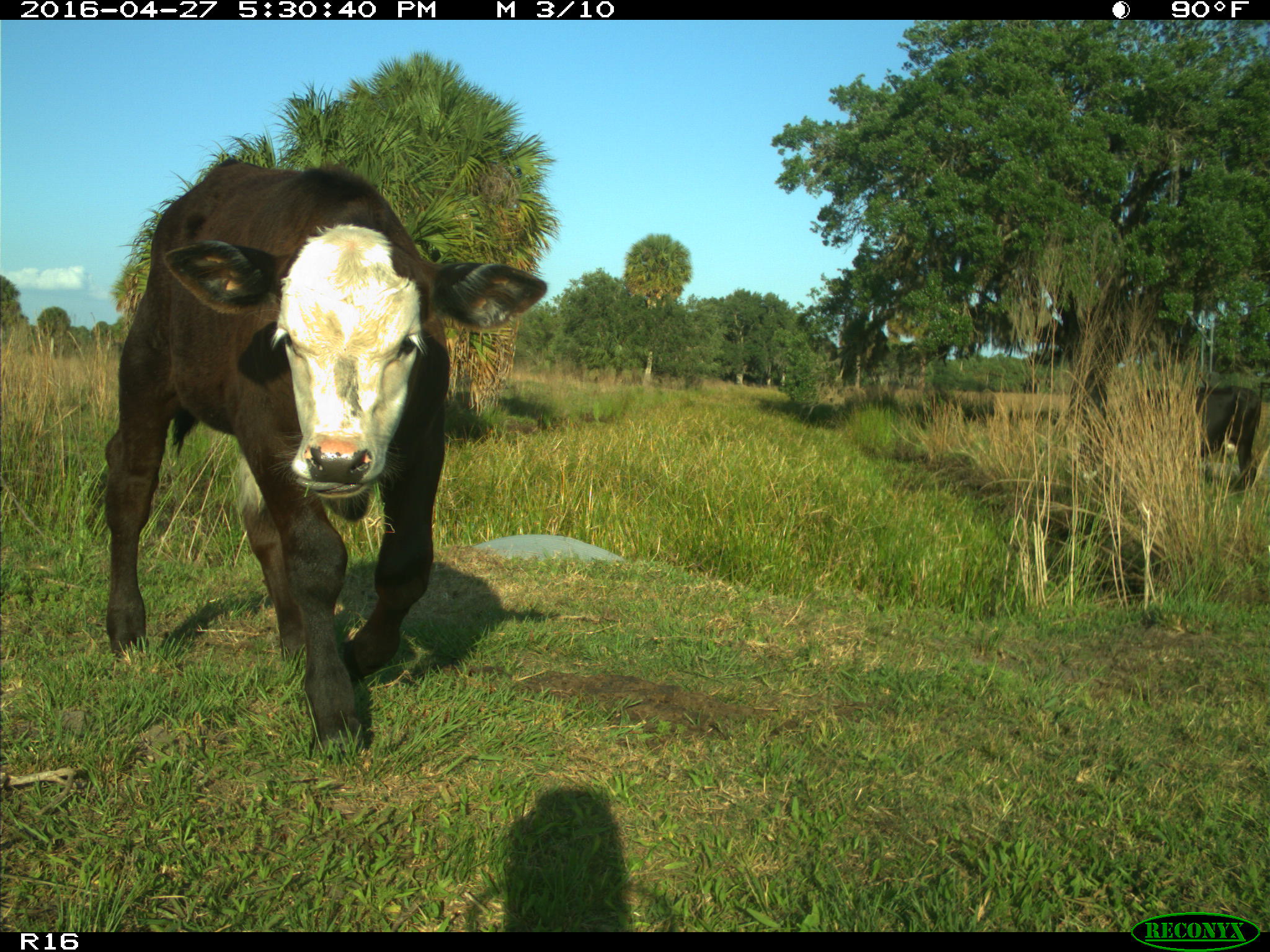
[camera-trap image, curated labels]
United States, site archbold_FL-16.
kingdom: Animalia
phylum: Chordata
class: Mammalia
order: Artiodactyla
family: Bovidae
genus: Bos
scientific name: Bos taurus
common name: domestic cow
Bos taurus (domestic cow).